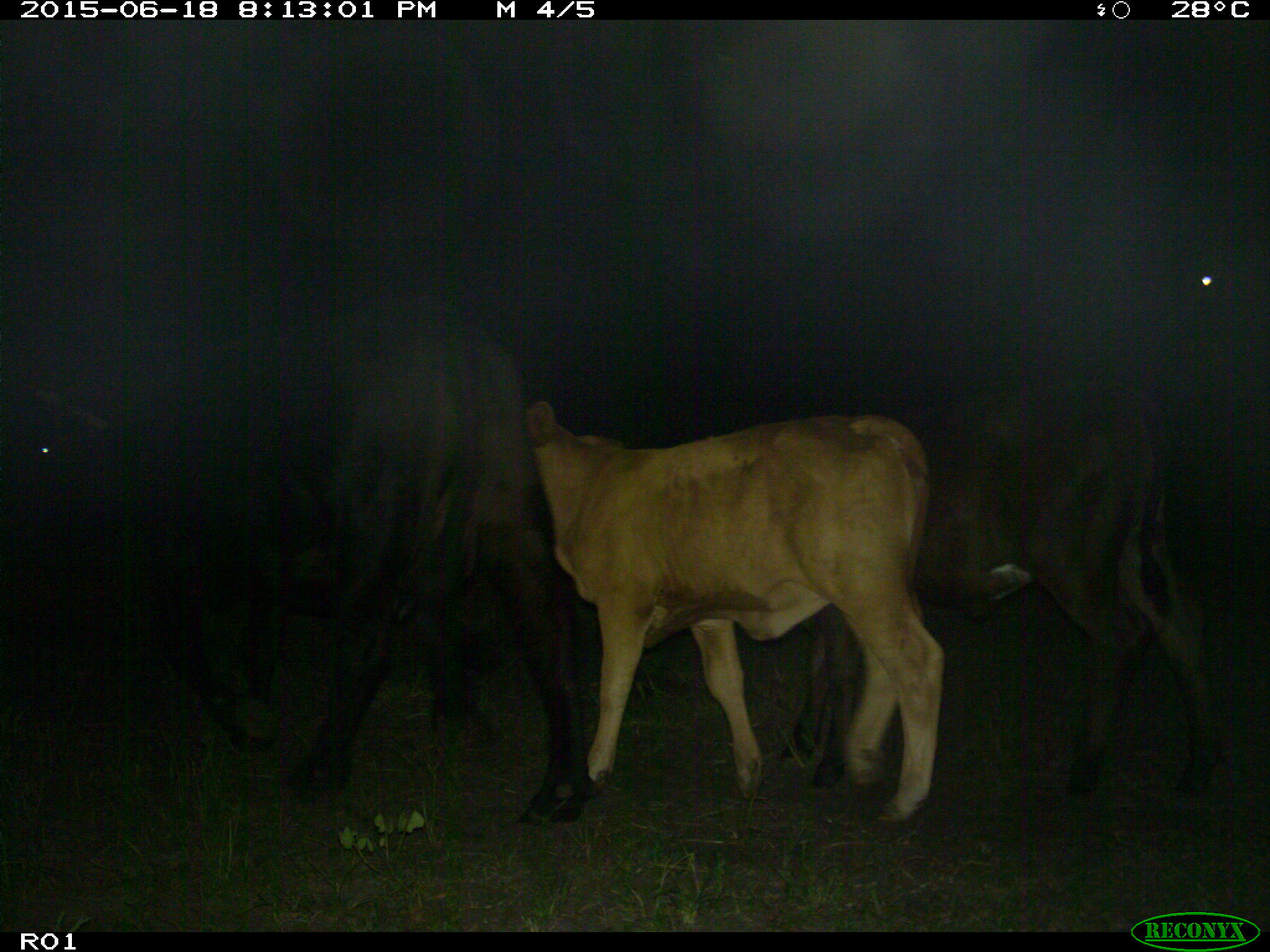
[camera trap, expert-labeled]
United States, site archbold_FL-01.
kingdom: Animalia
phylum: Chordata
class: Mammalia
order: Artiodactyla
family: Bovidae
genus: Bos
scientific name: Bos taurus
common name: domestic cow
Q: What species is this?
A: Bos taurus (domestic cow).